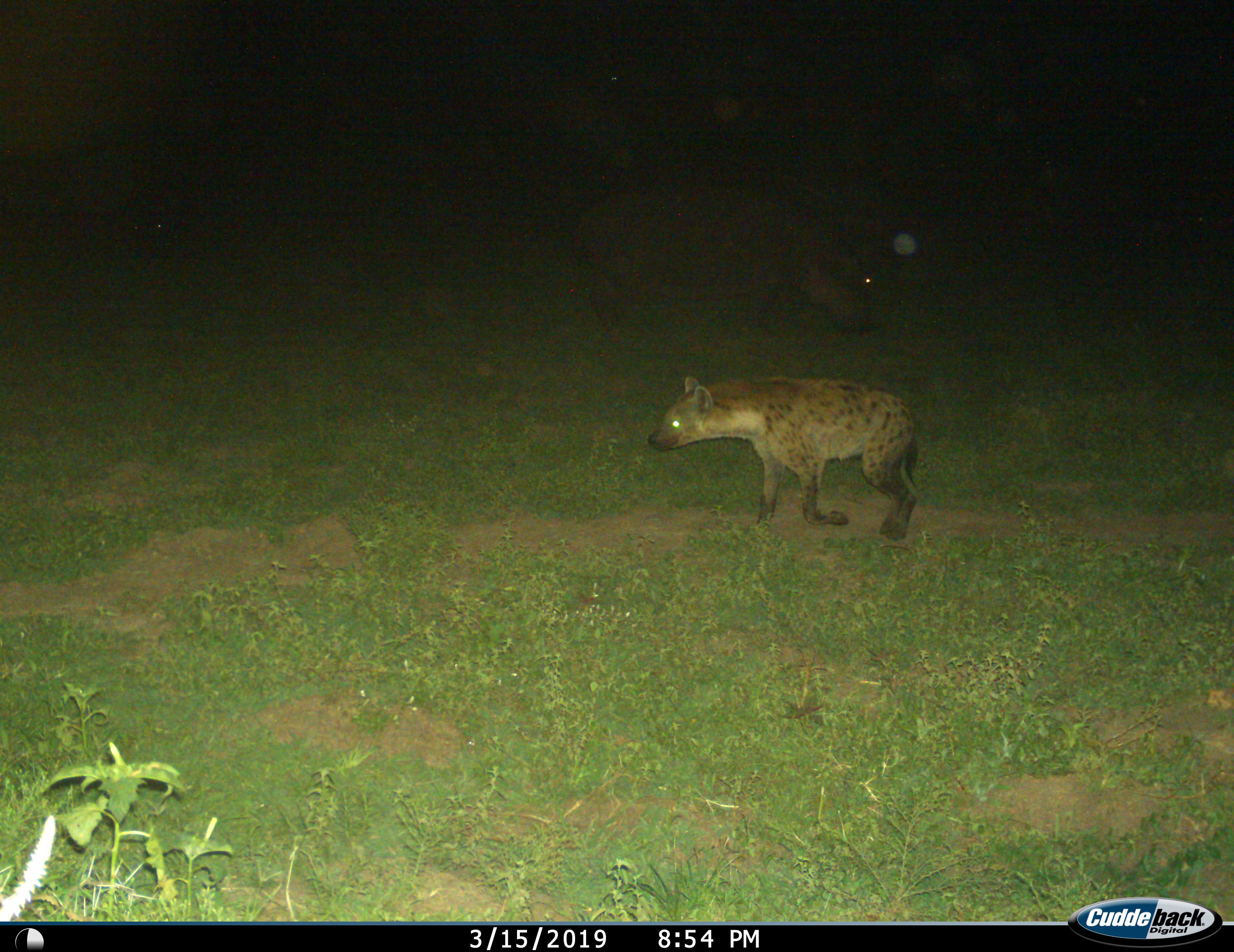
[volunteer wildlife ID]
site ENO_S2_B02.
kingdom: Animalia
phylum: Chordata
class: Mammalia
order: Artiodactyla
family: Hippopotamidae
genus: Hippopotamus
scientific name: Hippopotamus amphibius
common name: hippopotamus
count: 1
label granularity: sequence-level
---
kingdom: Animalia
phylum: Chordata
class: Mammalia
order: Carnivora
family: Hyaenidae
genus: Crocuta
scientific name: Crocuta crocuta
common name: spotted hyena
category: hyenaspotted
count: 1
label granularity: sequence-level